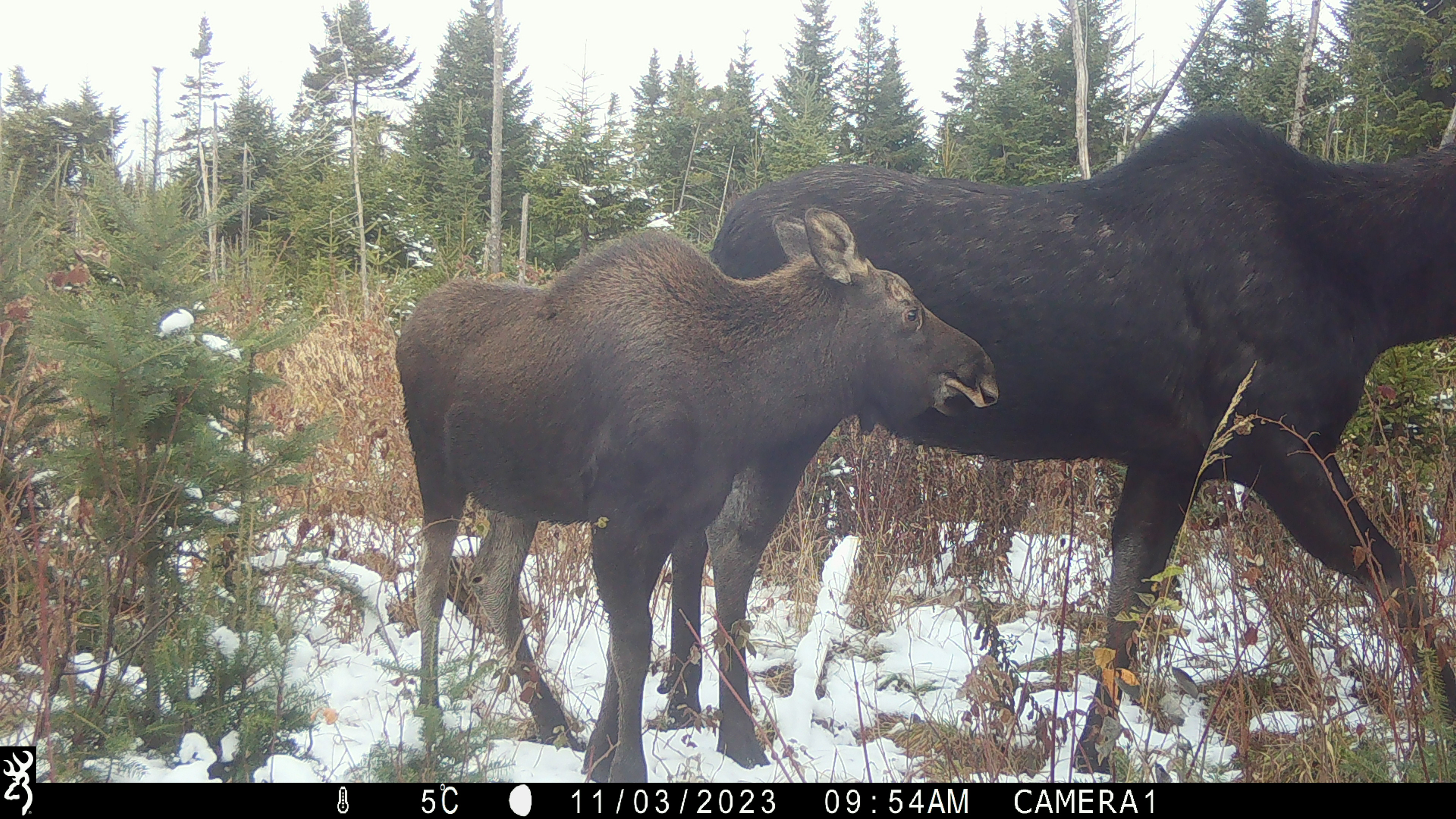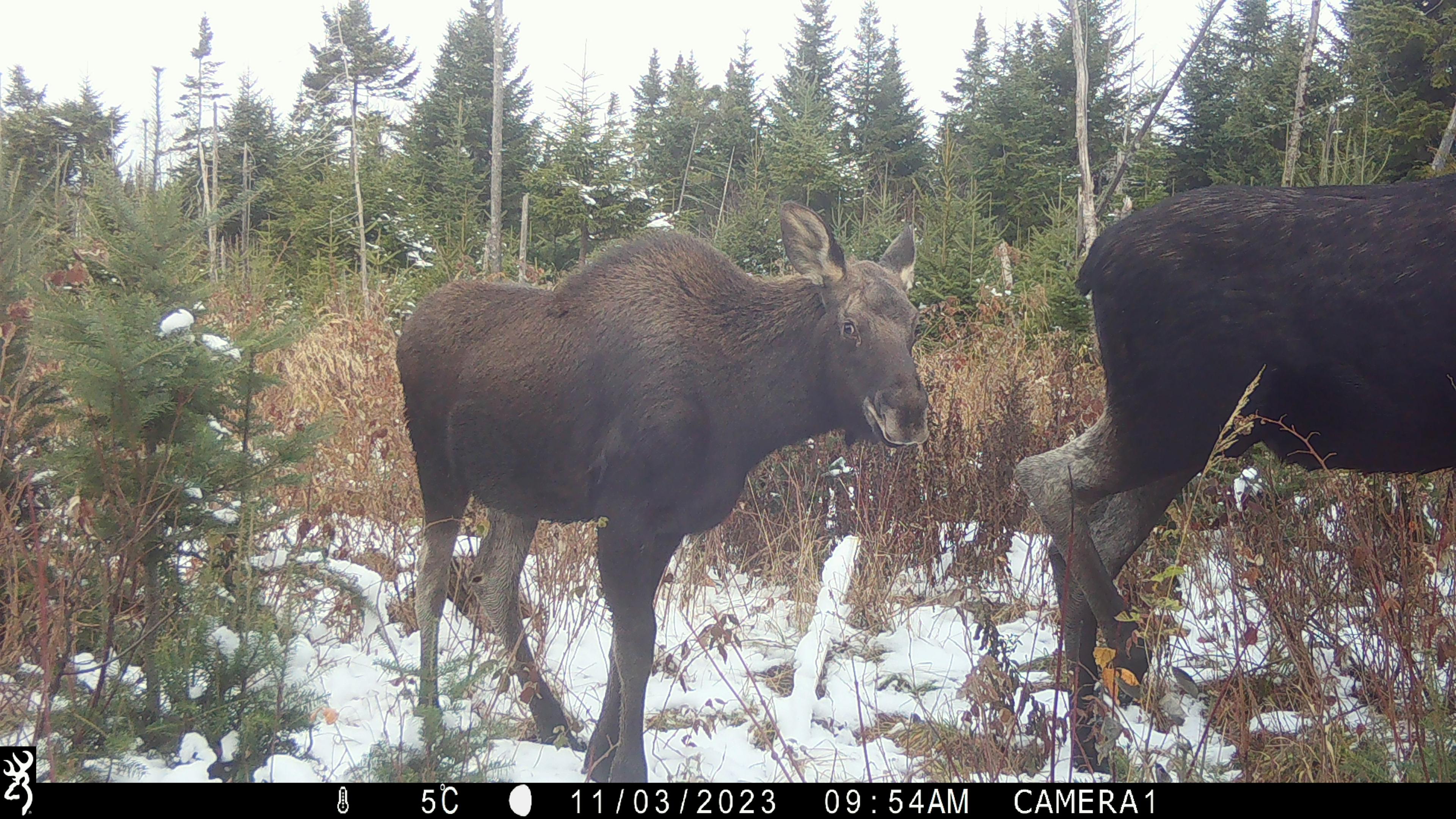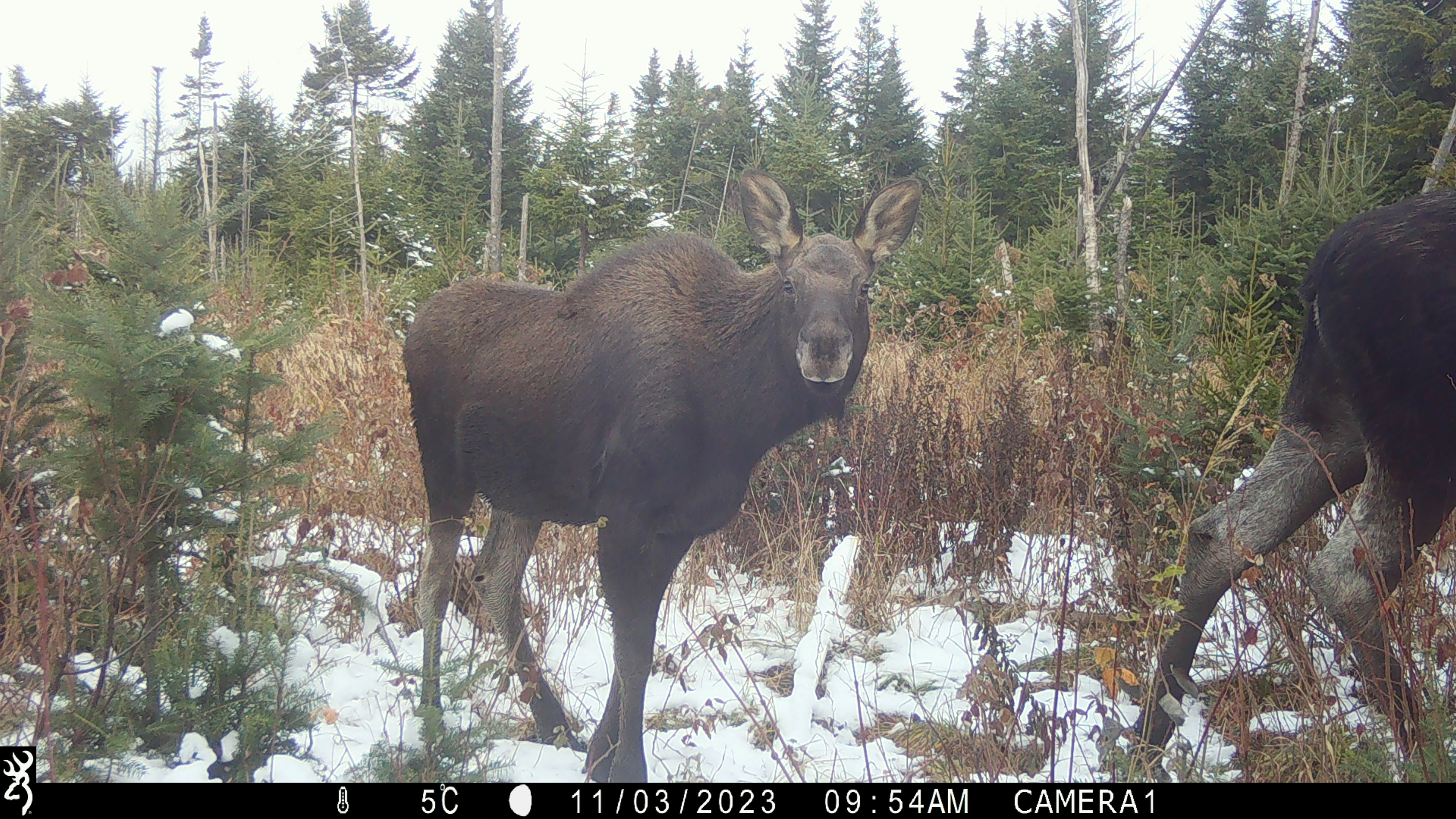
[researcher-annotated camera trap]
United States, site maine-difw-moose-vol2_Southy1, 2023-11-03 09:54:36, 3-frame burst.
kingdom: Animalia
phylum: Chordata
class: Mammalia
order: Artiodactyla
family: Cervidae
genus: Alces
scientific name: Alces alces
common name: moose